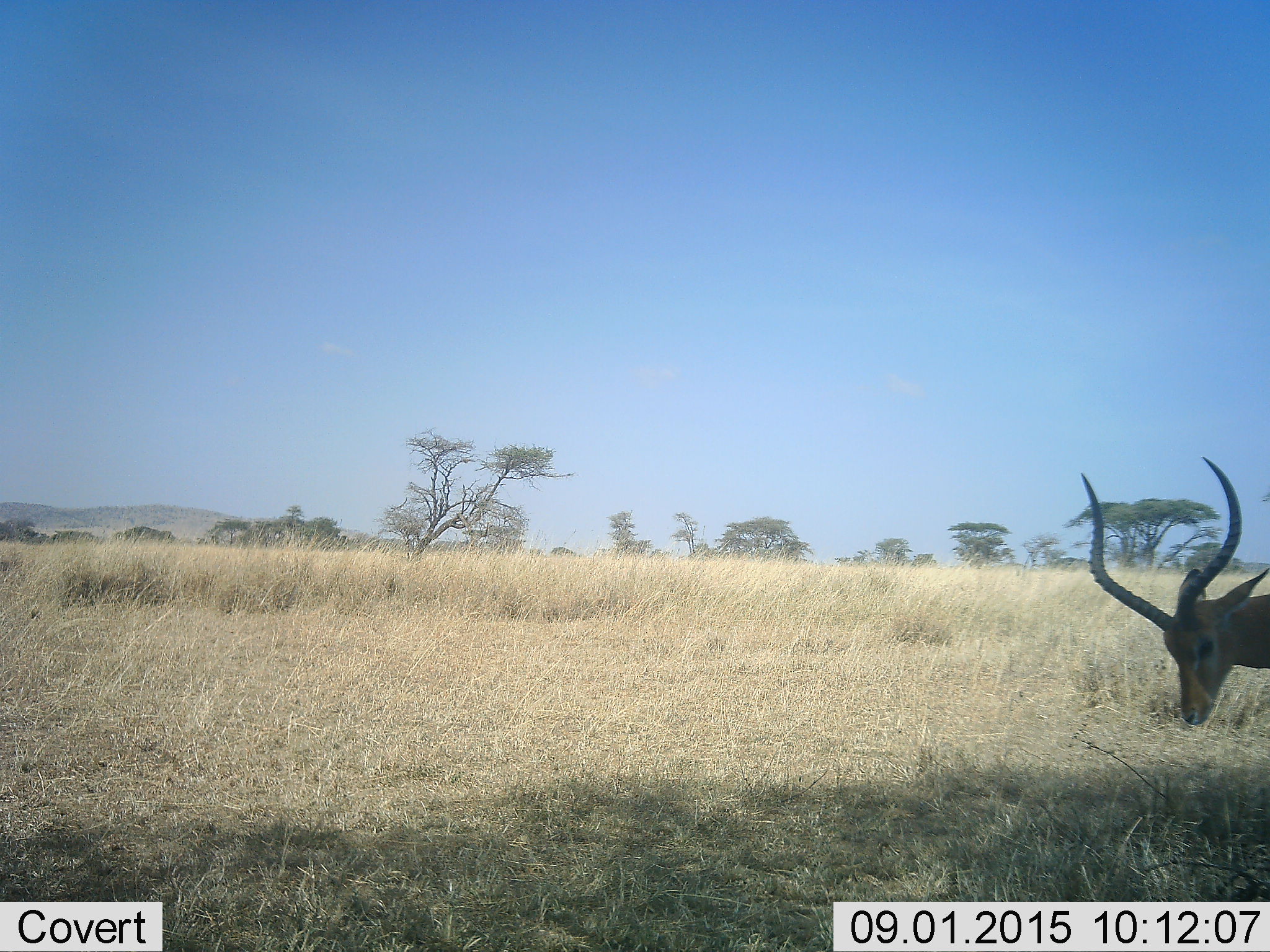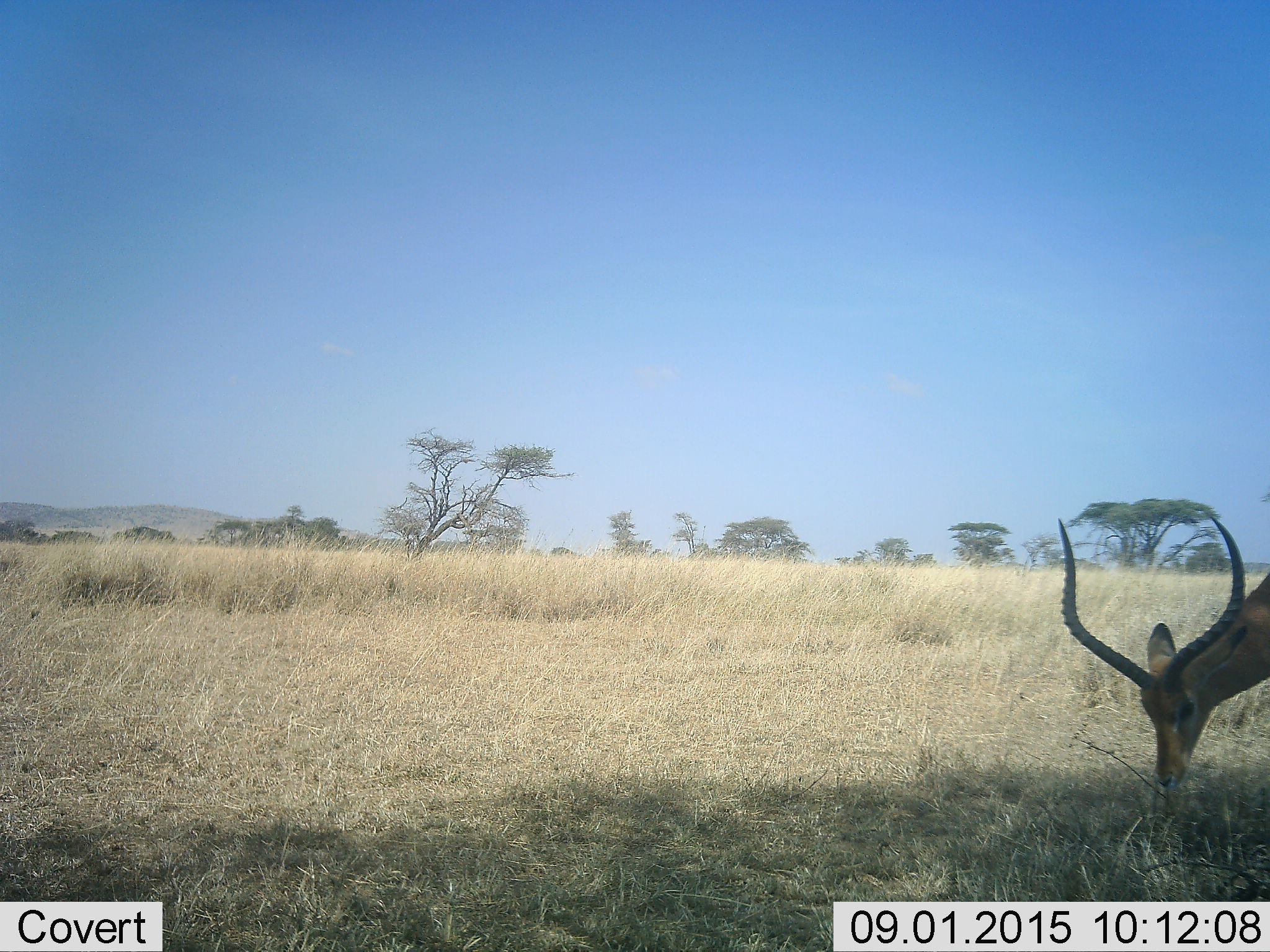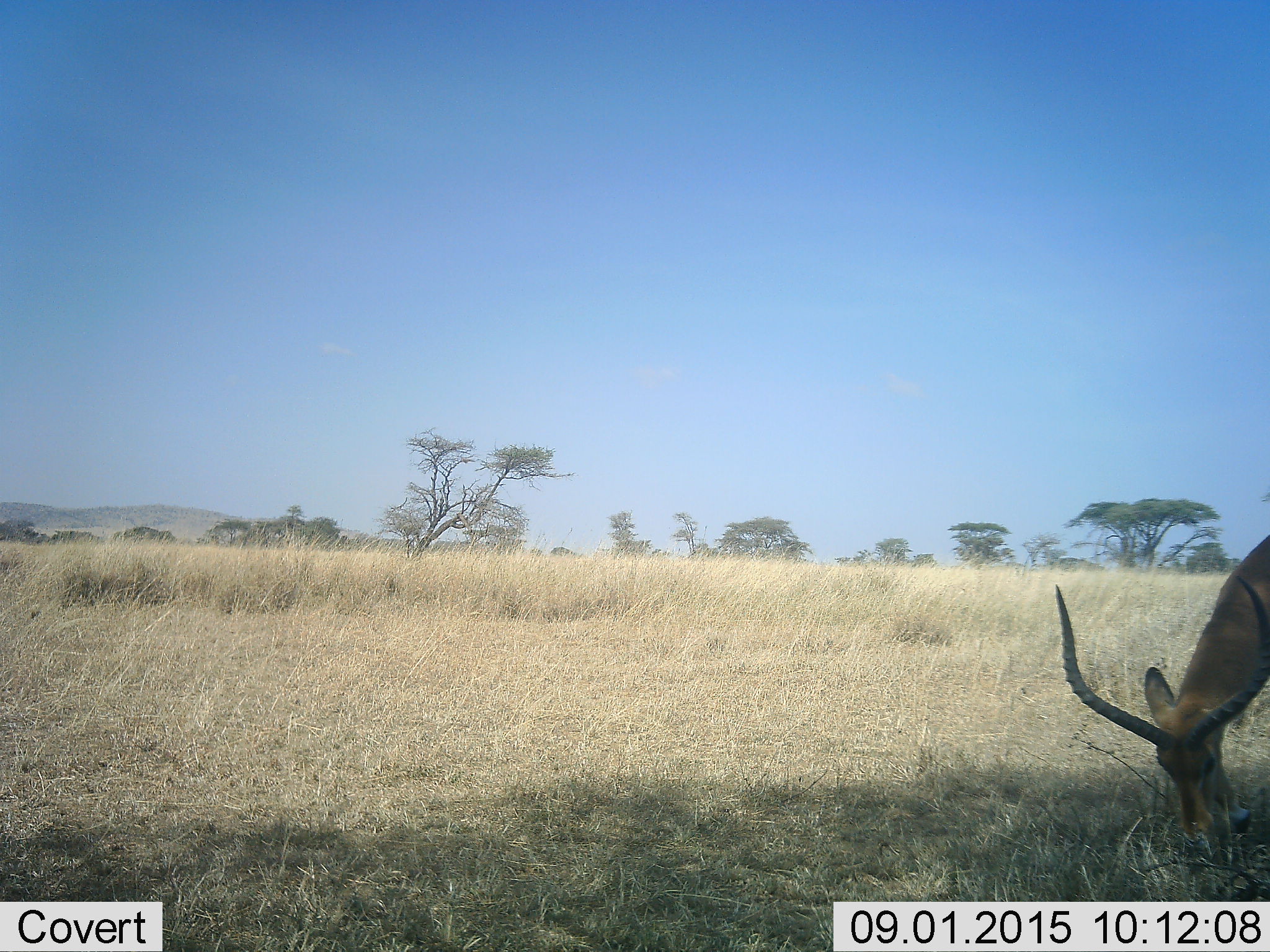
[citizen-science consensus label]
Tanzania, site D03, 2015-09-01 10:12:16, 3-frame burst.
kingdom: Animalia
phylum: Chordata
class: Mammalia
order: Artiodactyla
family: Bovidae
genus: Aepyceros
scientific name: Aepyceros melampus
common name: impala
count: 1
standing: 9%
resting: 0%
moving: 18%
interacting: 0%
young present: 0%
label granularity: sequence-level